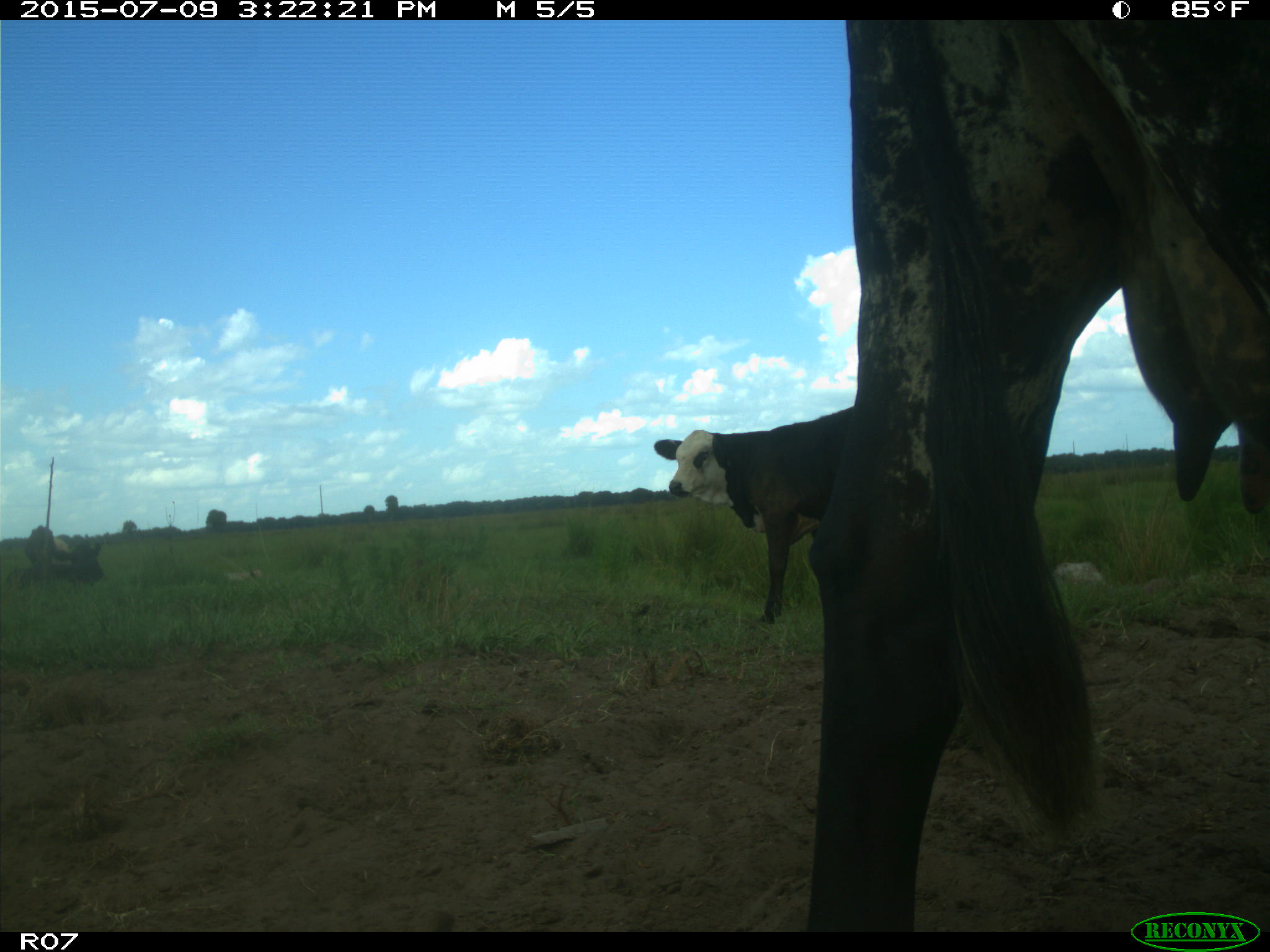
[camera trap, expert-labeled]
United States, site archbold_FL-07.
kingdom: Animalia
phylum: Chordata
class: Mammalia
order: Artiodactyla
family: Bovidae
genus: Bos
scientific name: Bos taurus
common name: domestic cow